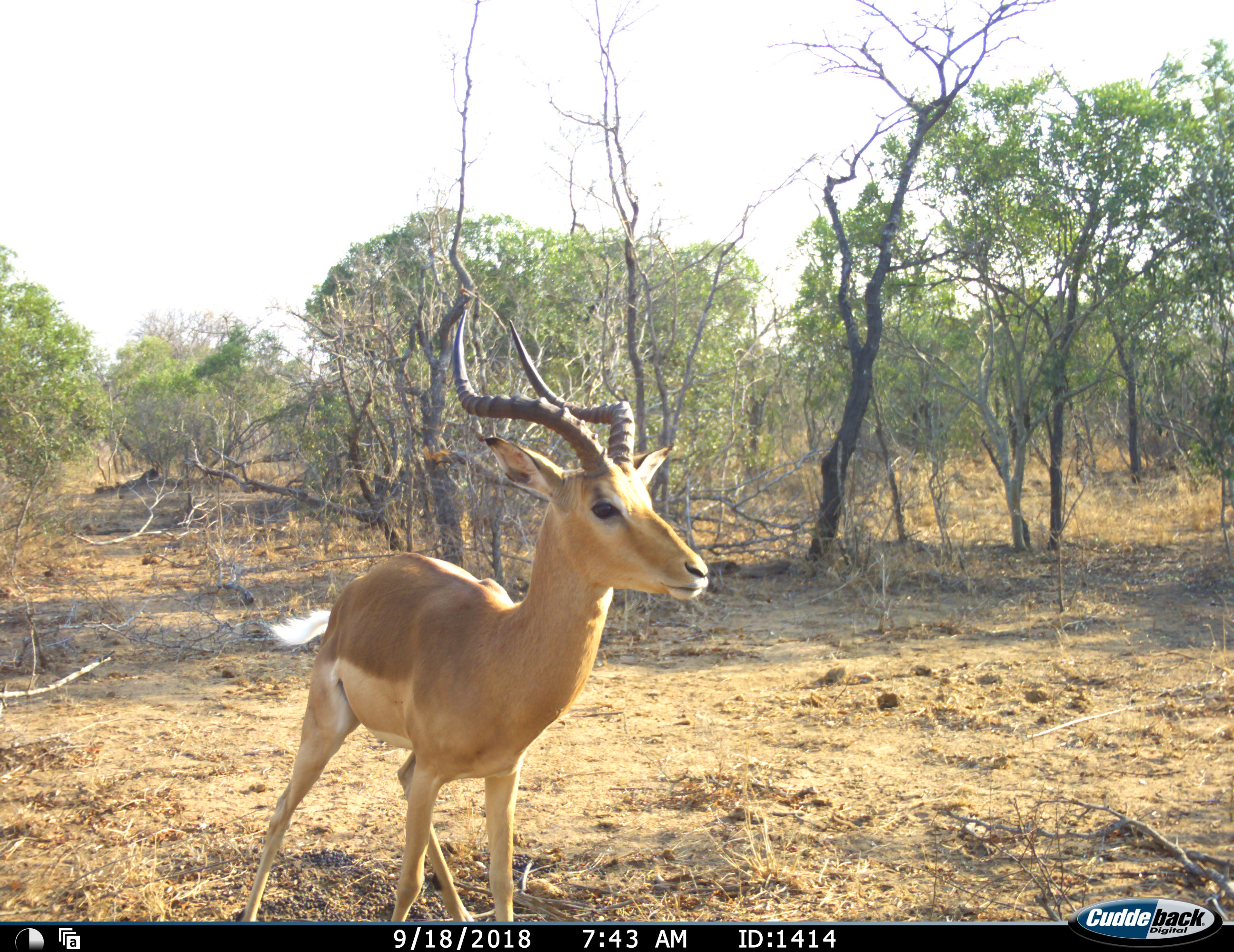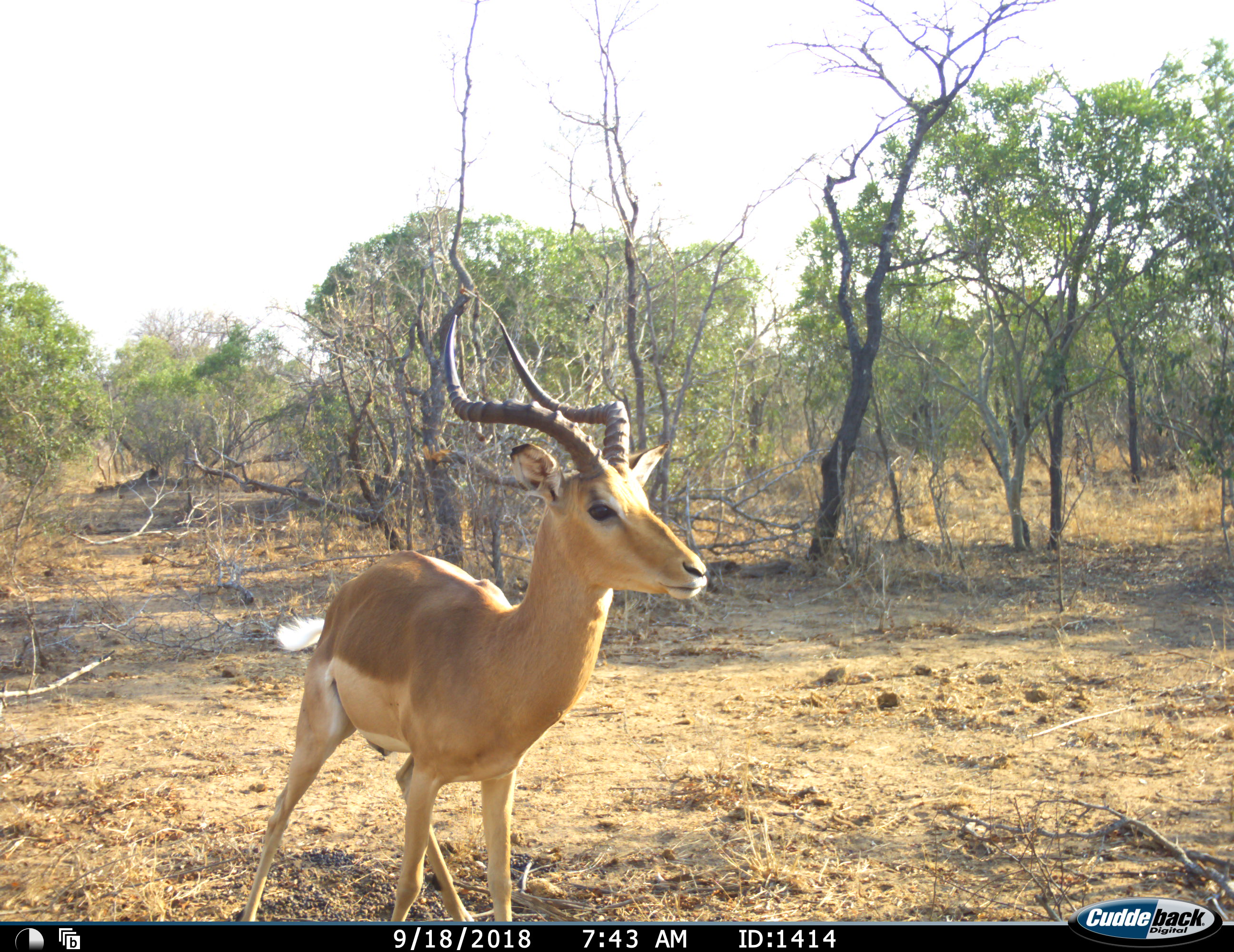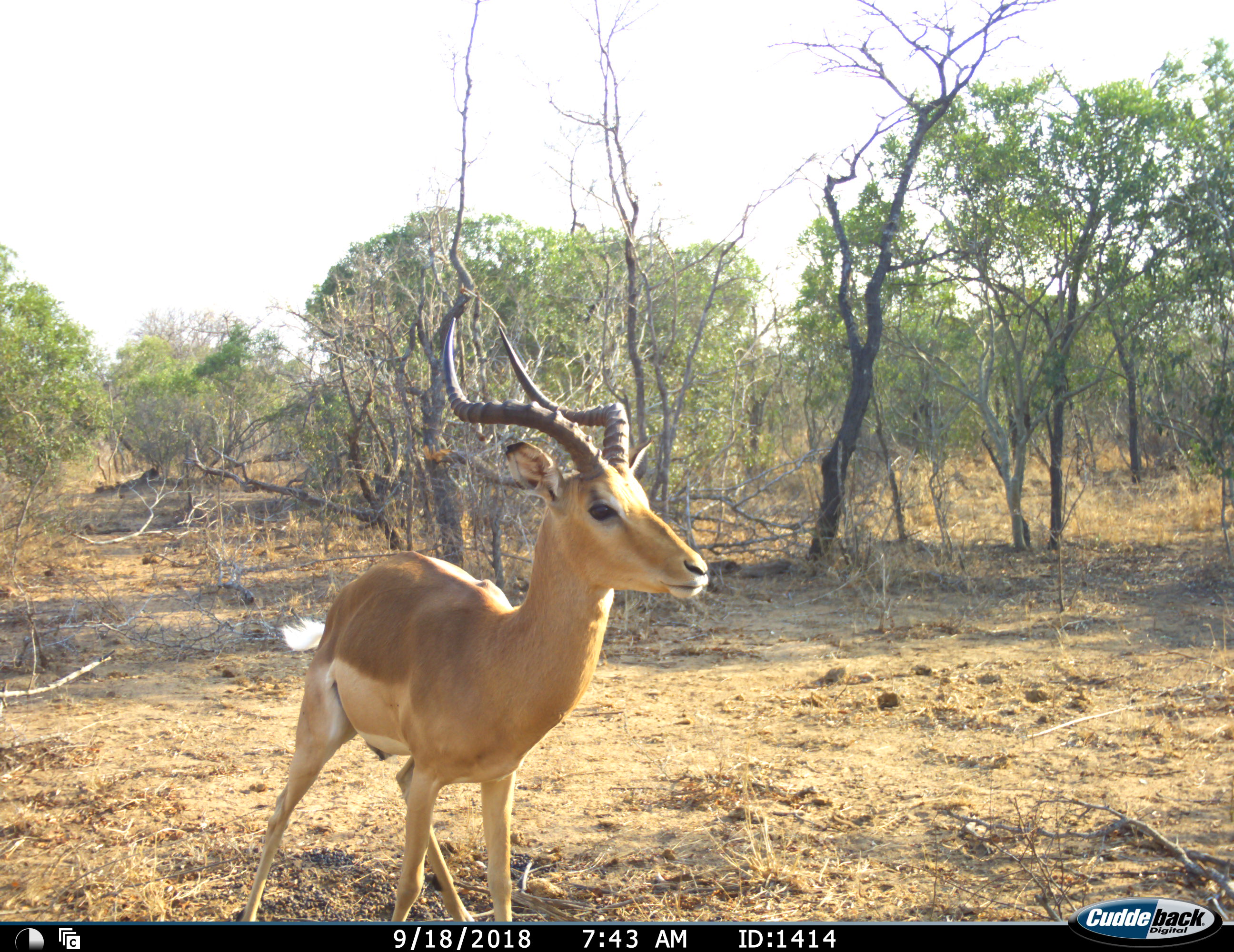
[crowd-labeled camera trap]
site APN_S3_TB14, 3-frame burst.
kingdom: Animalia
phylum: Chordata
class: Mammalia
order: Artiodactyla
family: Bovidae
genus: Aepyceros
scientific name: Aepyceros melampus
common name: impala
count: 1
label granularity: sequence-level